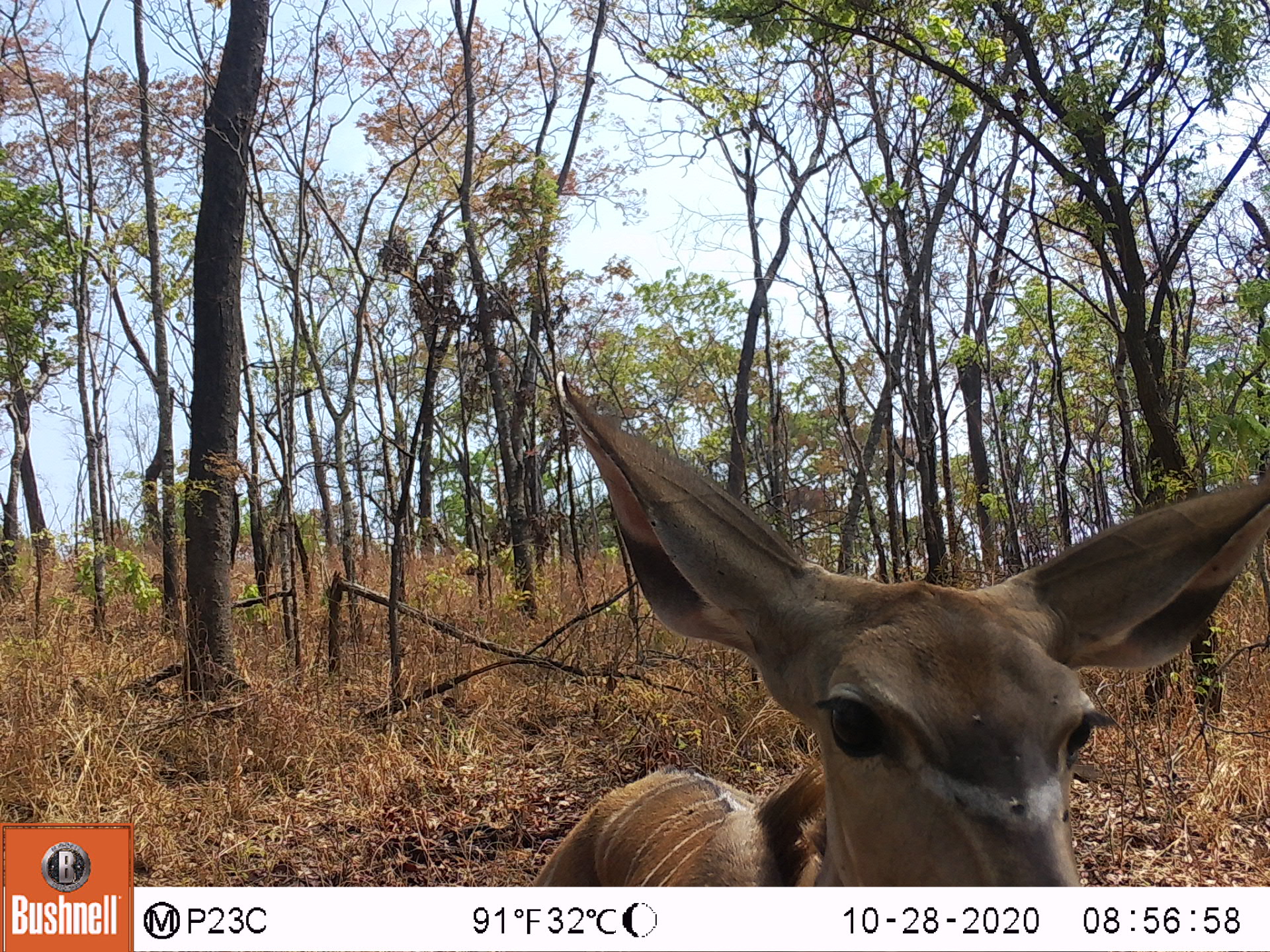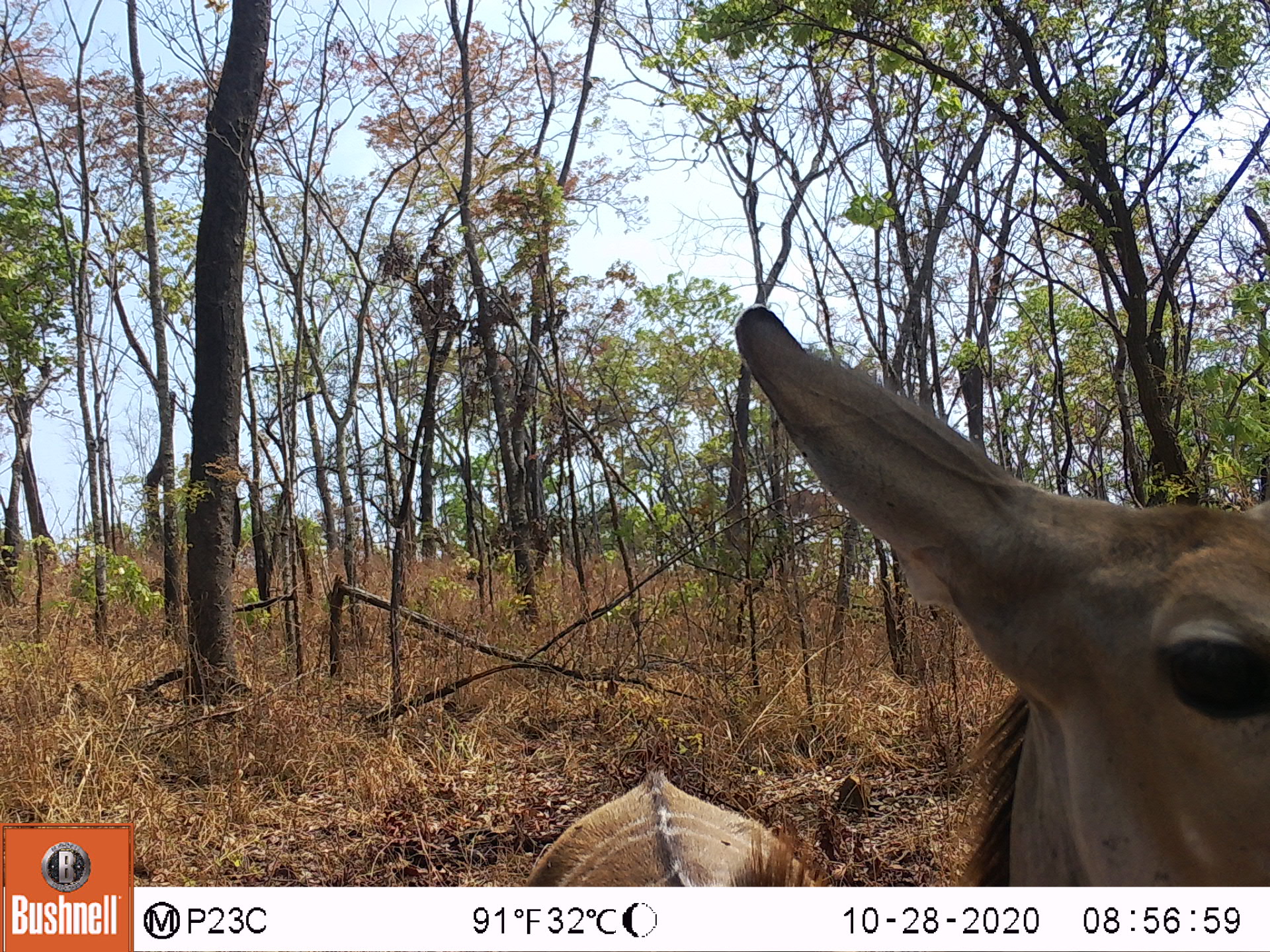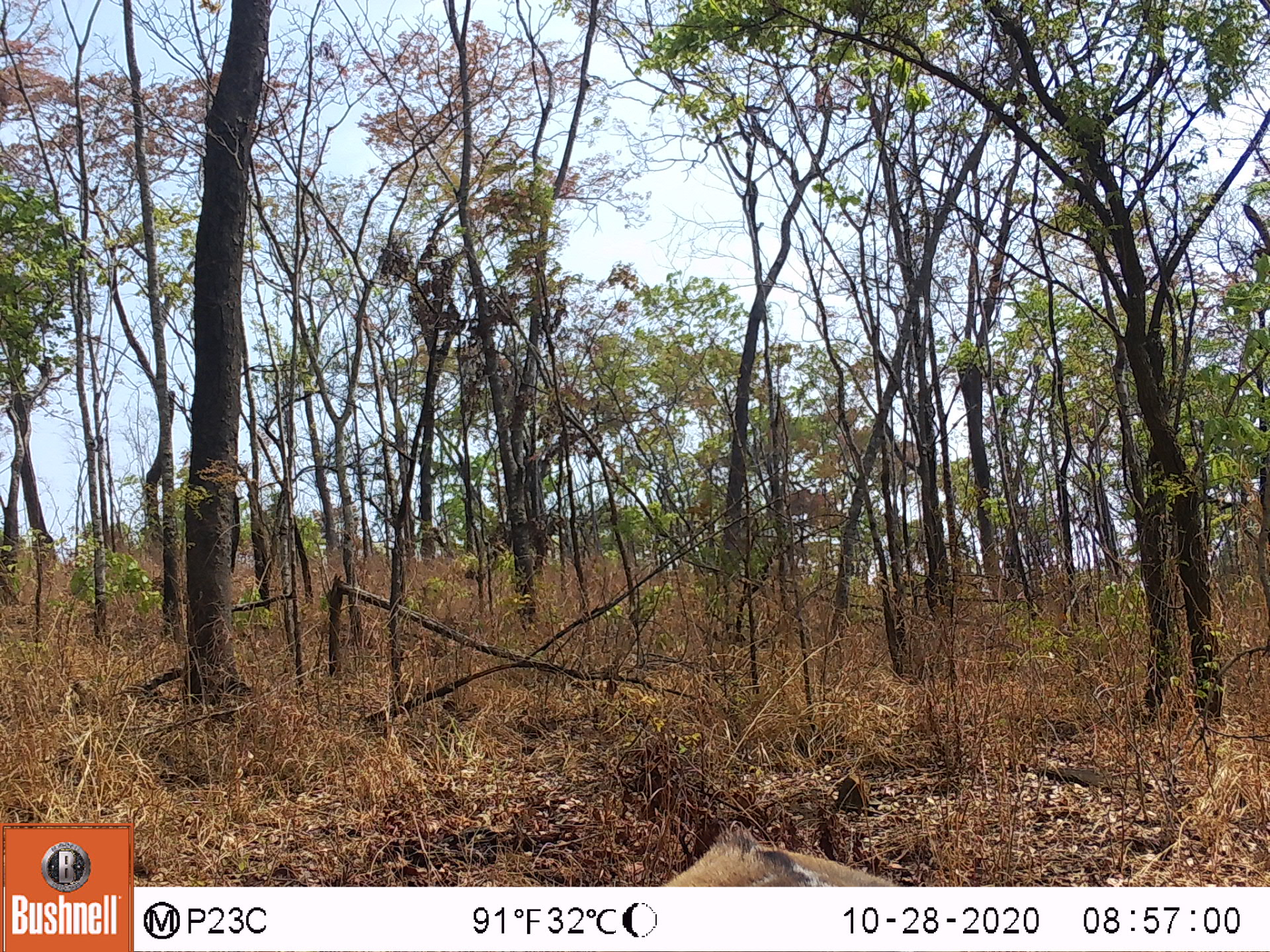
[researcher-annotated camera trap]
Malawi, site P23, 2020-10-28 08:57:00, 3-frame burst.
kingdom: Animalia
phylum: Chordata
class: Mammalia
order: Artiodactyla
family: Bovidae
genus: Tragelaphus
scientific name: Tragelaphus strepsiceros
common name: greater kudu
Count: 1.